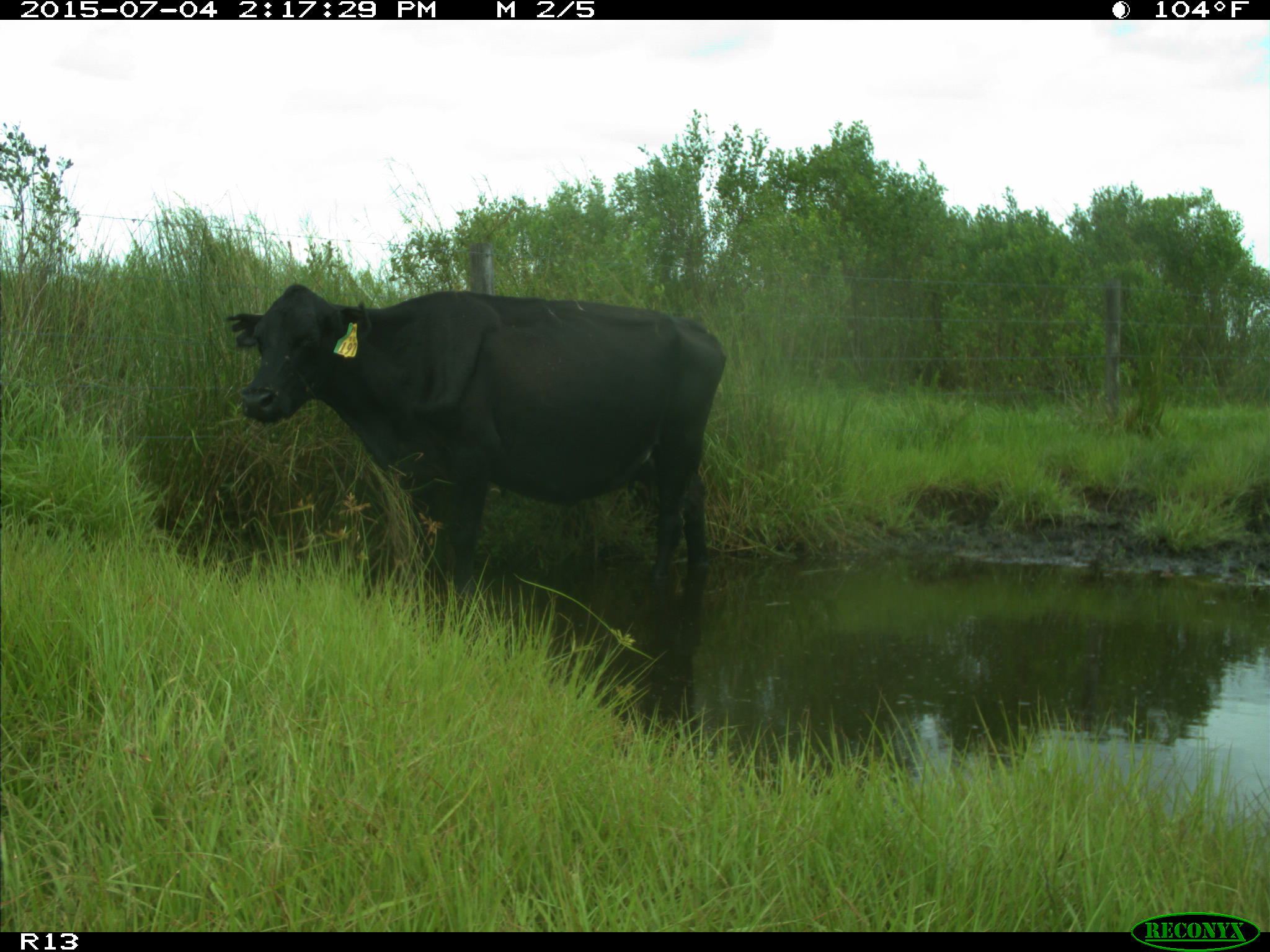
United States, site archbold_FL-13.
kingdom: Animalia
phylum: Chordata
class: Mammalia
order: Artiodactyla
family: Bovidae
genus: Bos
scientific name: Bos taurus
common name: domestic cow